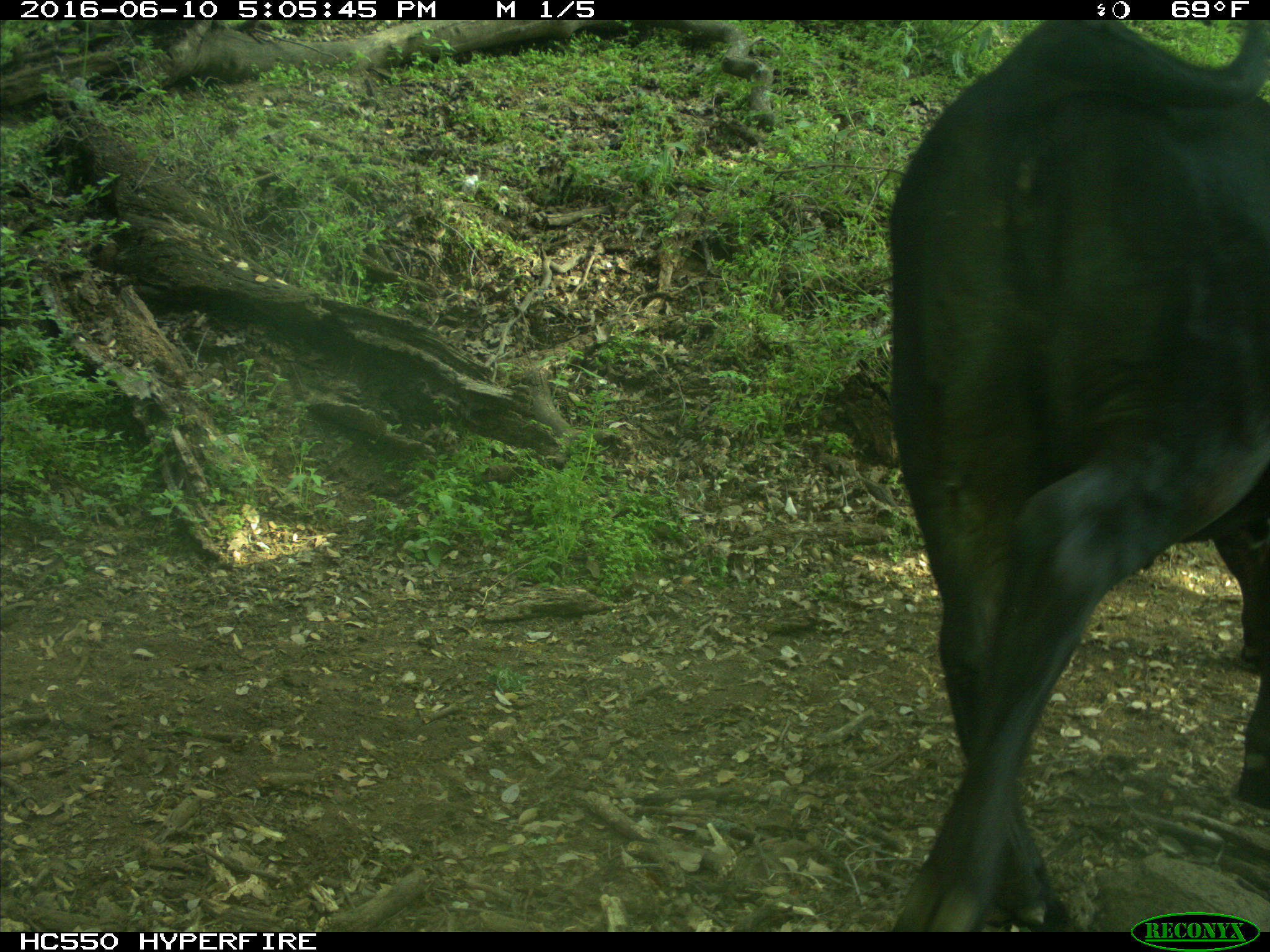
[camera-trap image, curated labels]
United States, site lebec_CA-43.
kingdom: Animalia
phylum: Chordata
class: Mammalia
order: Artiodactyla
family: Bovidae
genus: Bos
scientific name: Bos taurus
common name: domestic cow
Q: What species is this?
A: Bos taurus (domestic cow).